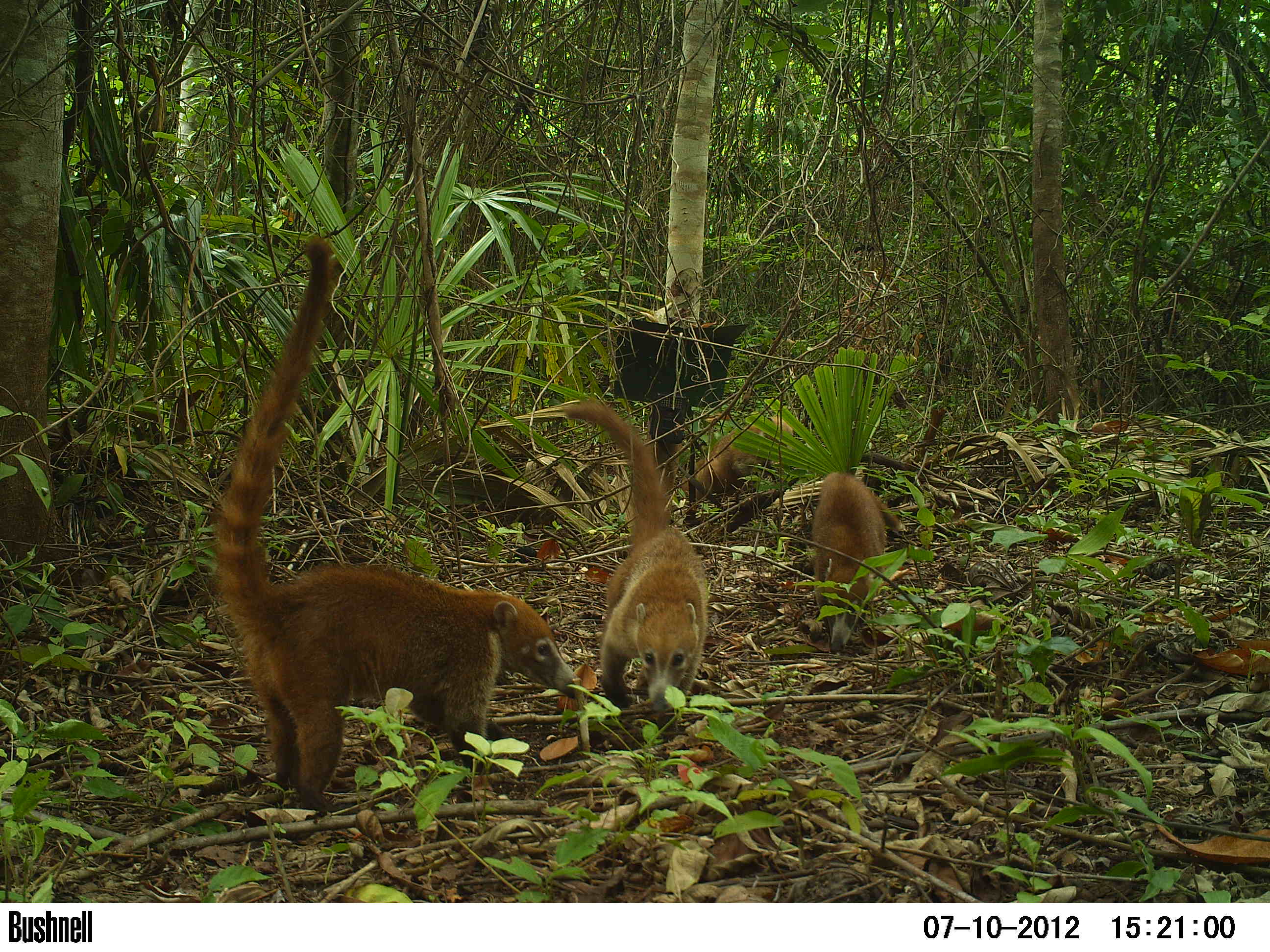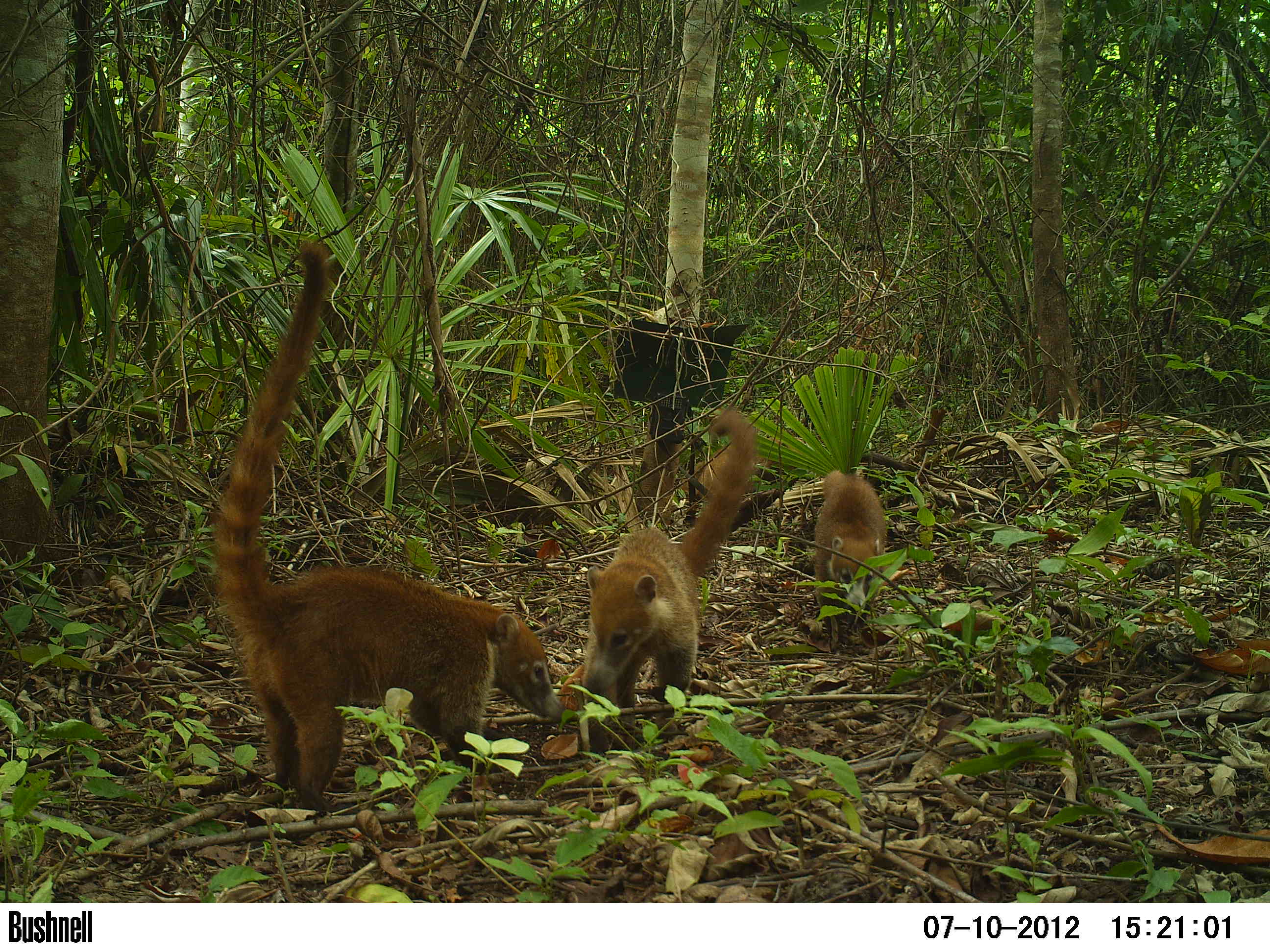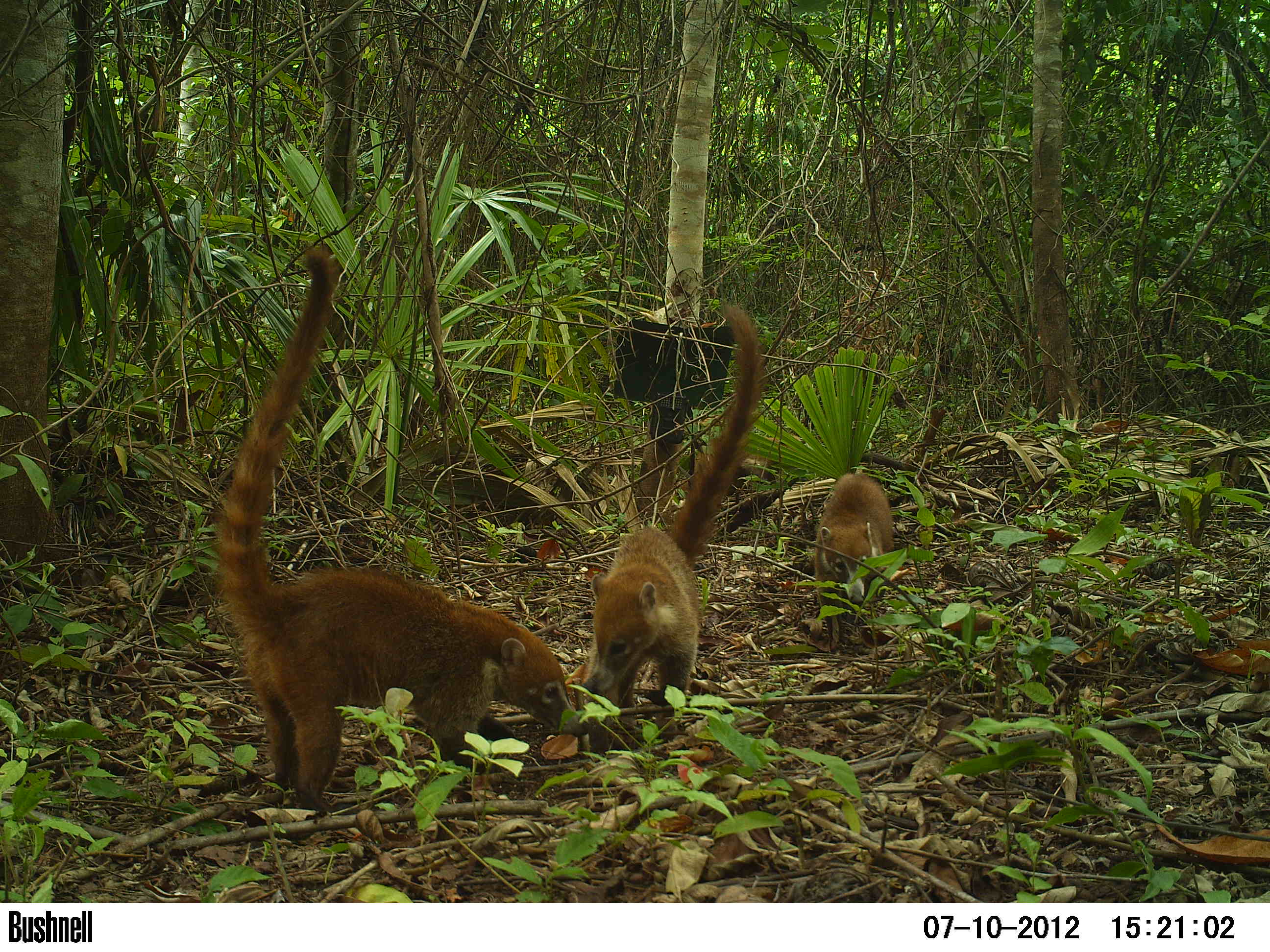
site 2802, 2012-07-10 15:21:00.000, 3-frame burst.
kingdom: Animalia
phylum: Chordata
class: Mammalia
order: Carnivora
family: Procyonidae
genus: Nasua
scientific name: Nasua narica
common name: white-nosed coati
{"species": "Nasua narica (white-nosed coati)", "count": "2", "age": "adult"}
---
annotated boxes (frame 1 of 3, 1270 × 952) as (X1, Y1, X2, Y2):
nasua narica: (218, 237, 581, 809); (563, 395, 709, 710); (815, 471, 904, 651); (681, 416, 793, 498)